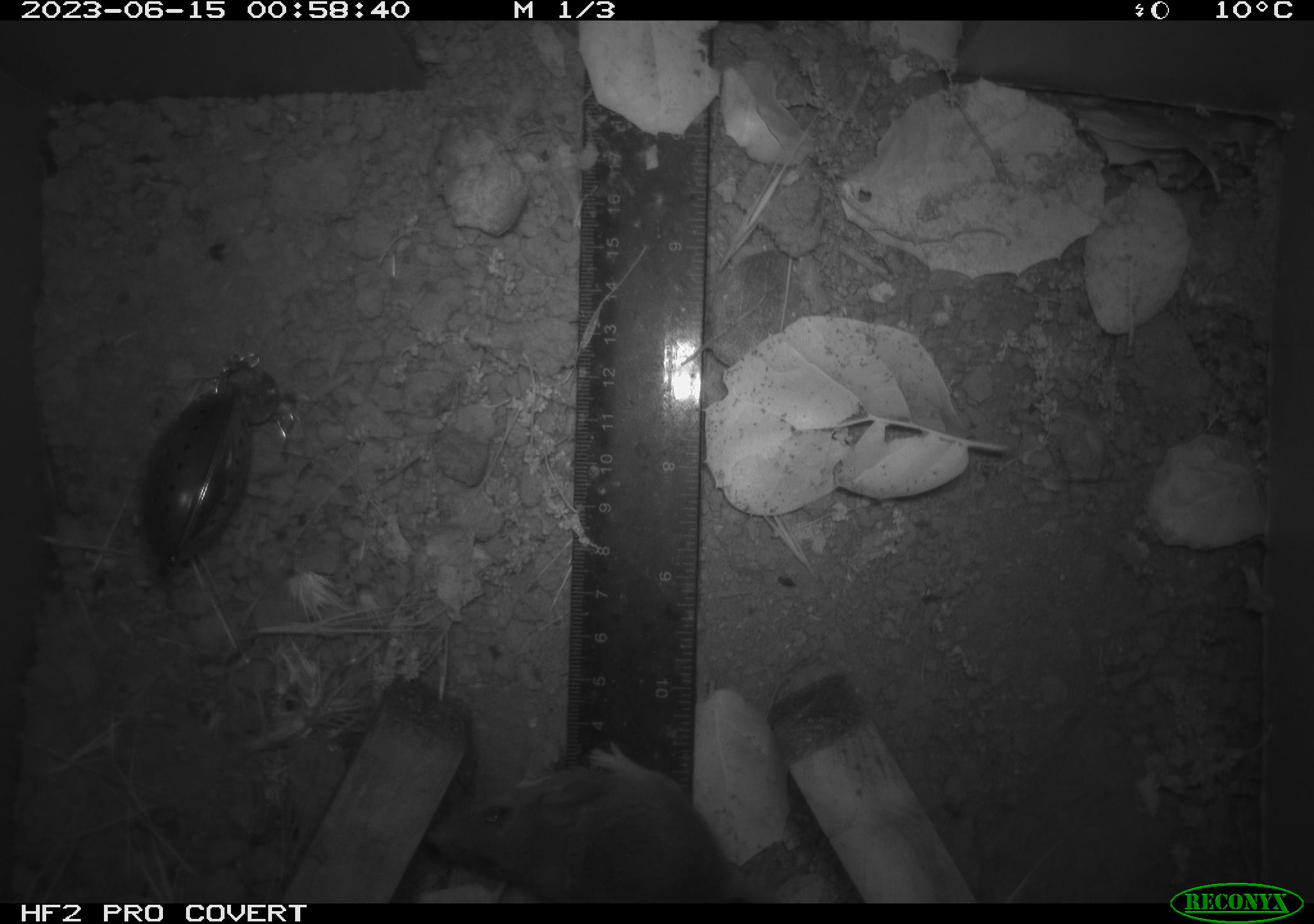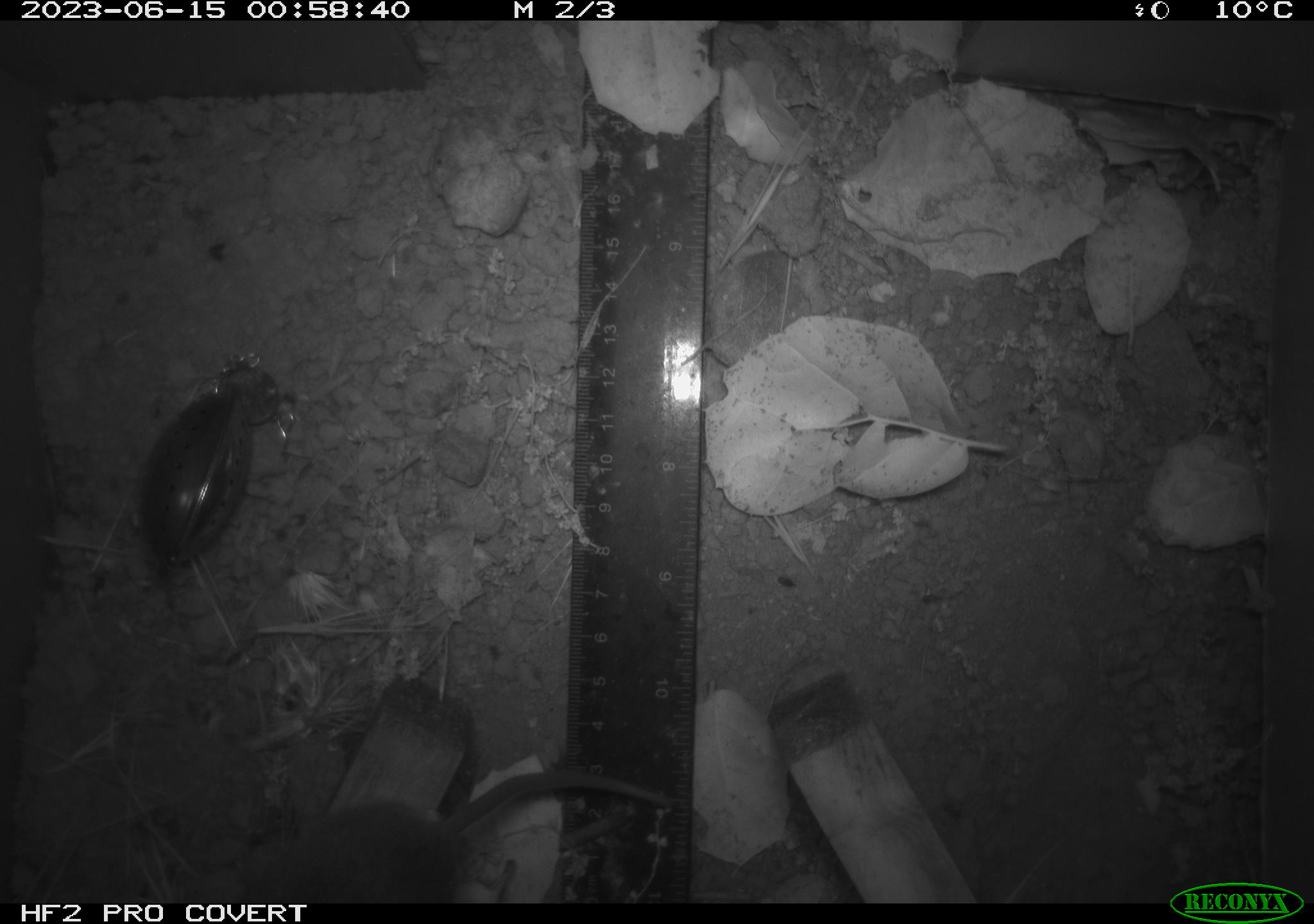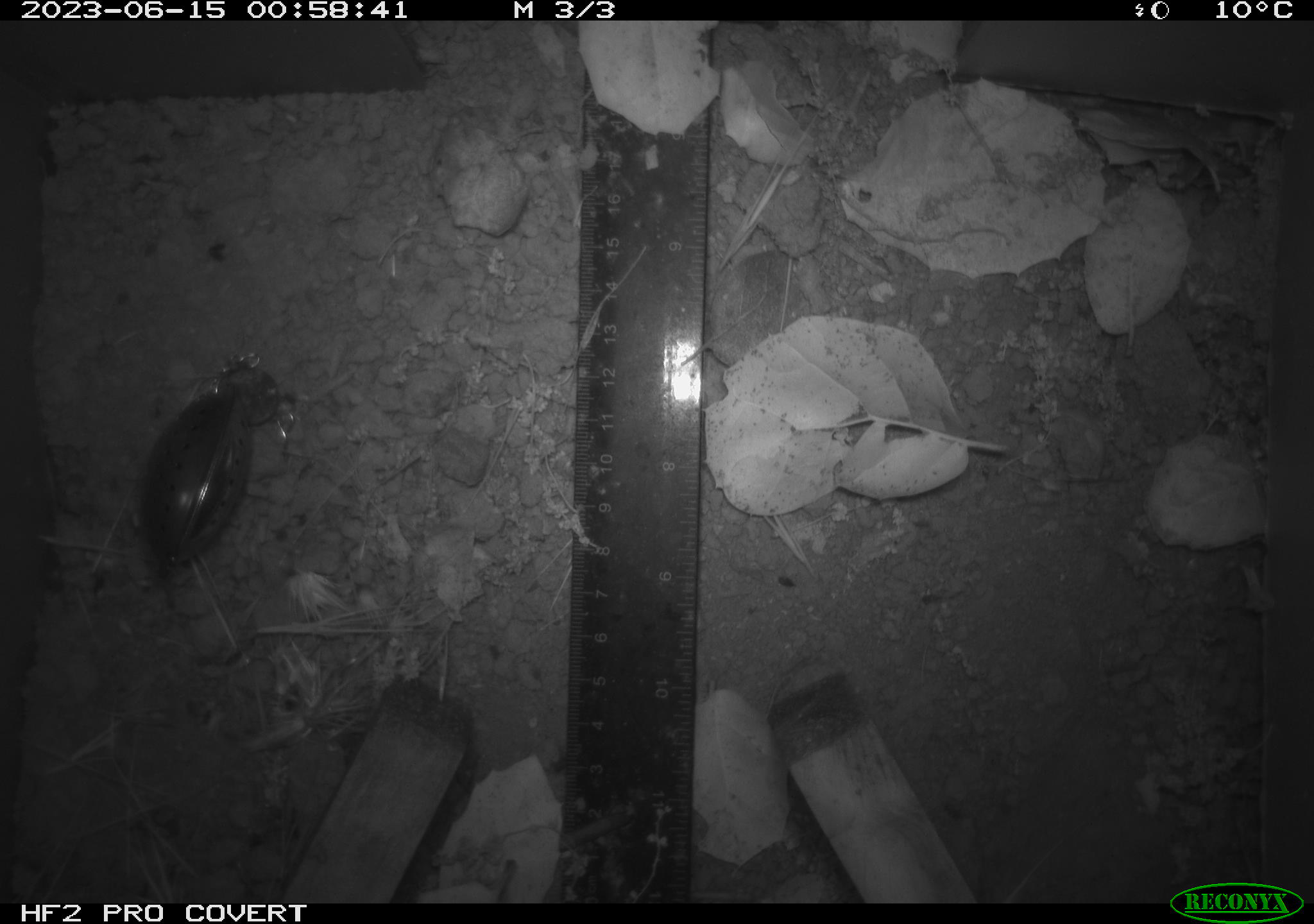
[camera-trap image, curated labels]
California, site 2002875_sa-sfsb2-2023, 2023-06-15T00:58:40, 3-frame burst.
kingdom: Animalia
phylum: Chordata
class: Mammalia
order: Rodentia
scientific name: Rodentia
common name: mouse species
Mouse species (Rodentia).